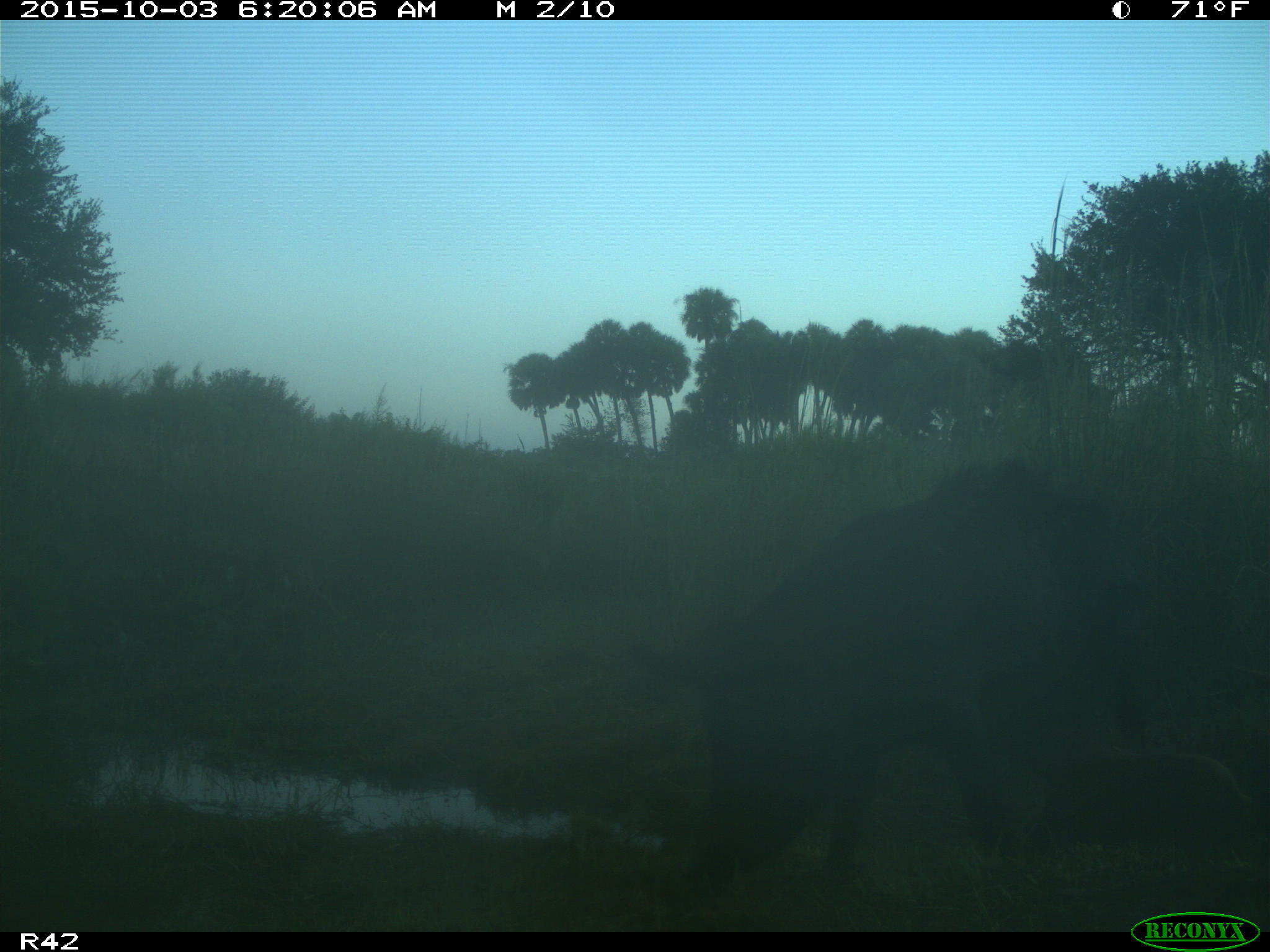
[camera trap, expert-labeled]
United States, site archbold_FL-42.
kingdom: Animalia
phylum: Chordata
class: Mammalia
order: Artiodactyla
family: Suidae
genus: Sus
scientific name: Sus scrofa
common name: wild boar